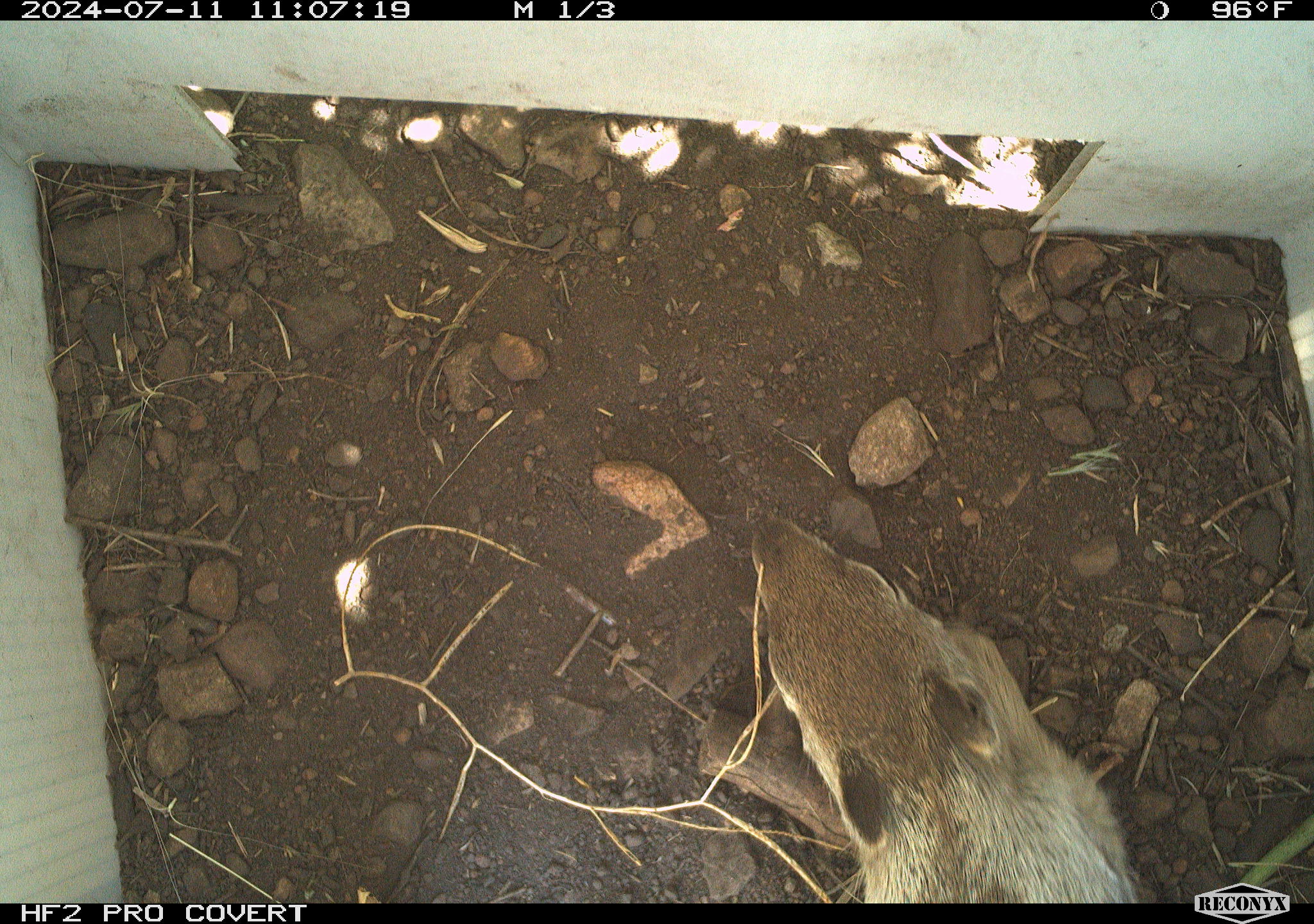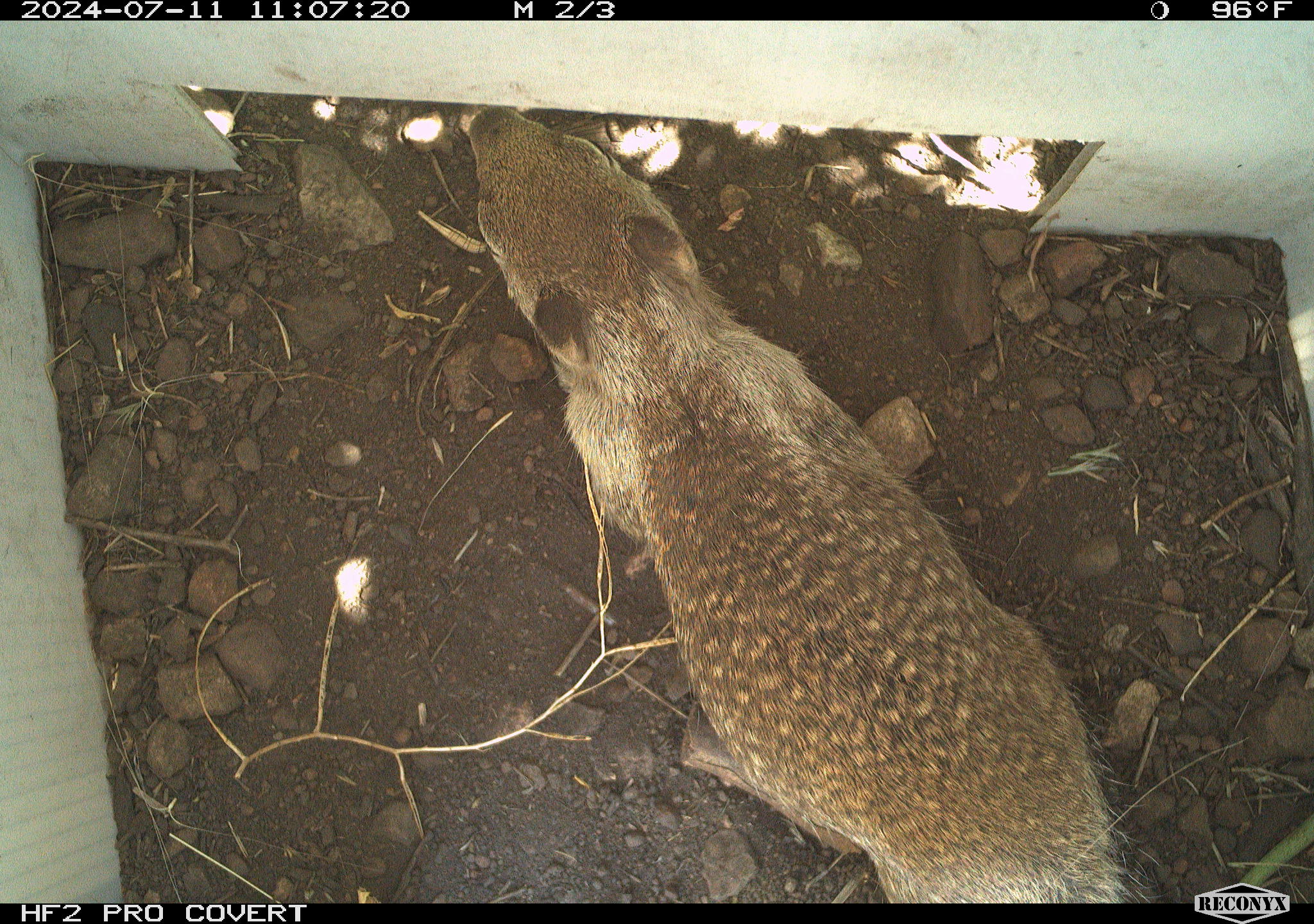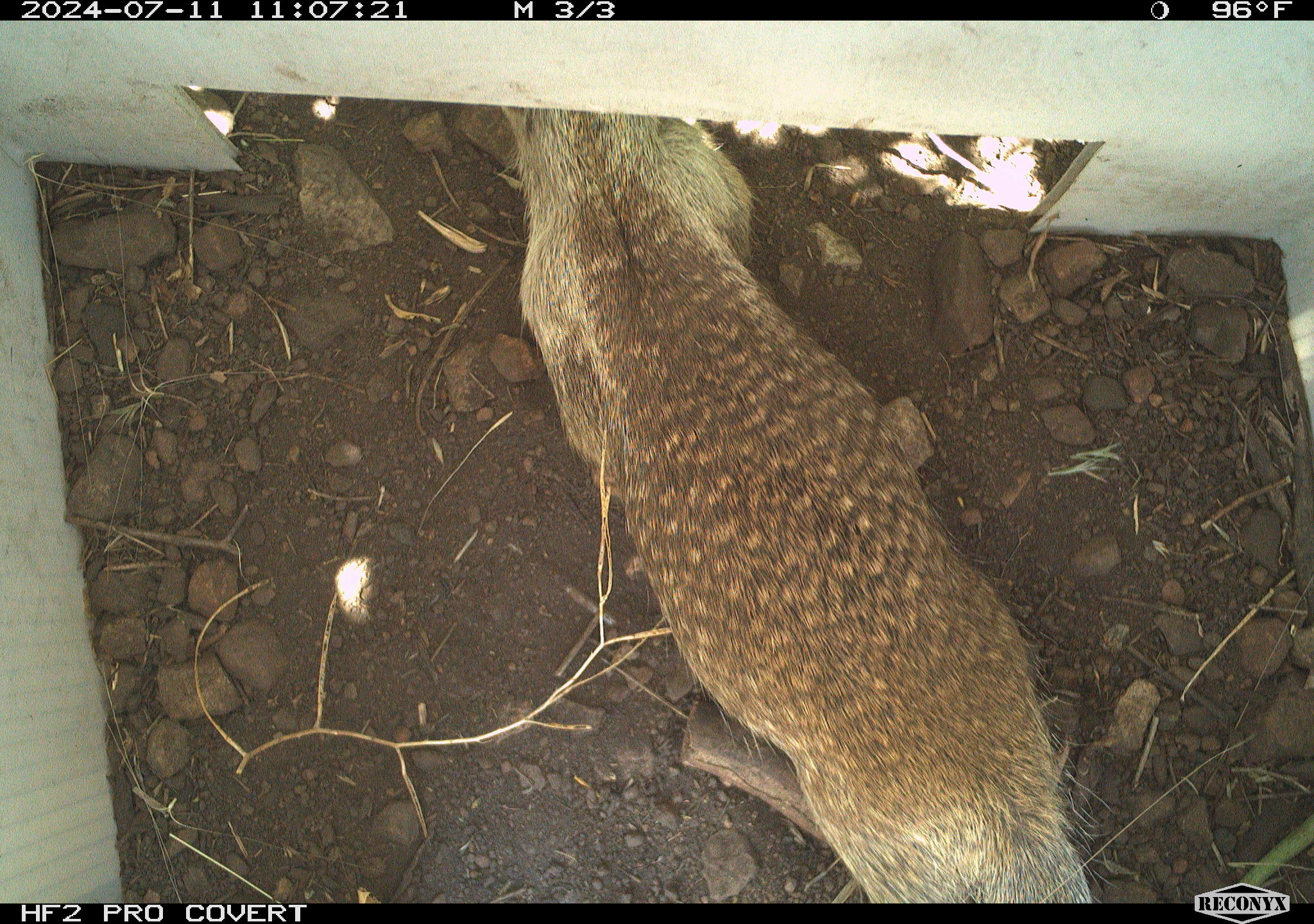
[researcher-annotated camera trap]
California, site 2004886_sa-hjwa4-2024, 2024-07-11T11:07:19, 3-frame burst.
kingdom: Animalia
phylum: Chordata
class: Mammalia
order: Rodentia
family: Sciuridae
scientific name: Sciuridae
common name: squirrels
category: sciuridae family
Sciuridae family (squirrels) (Sciuridae).